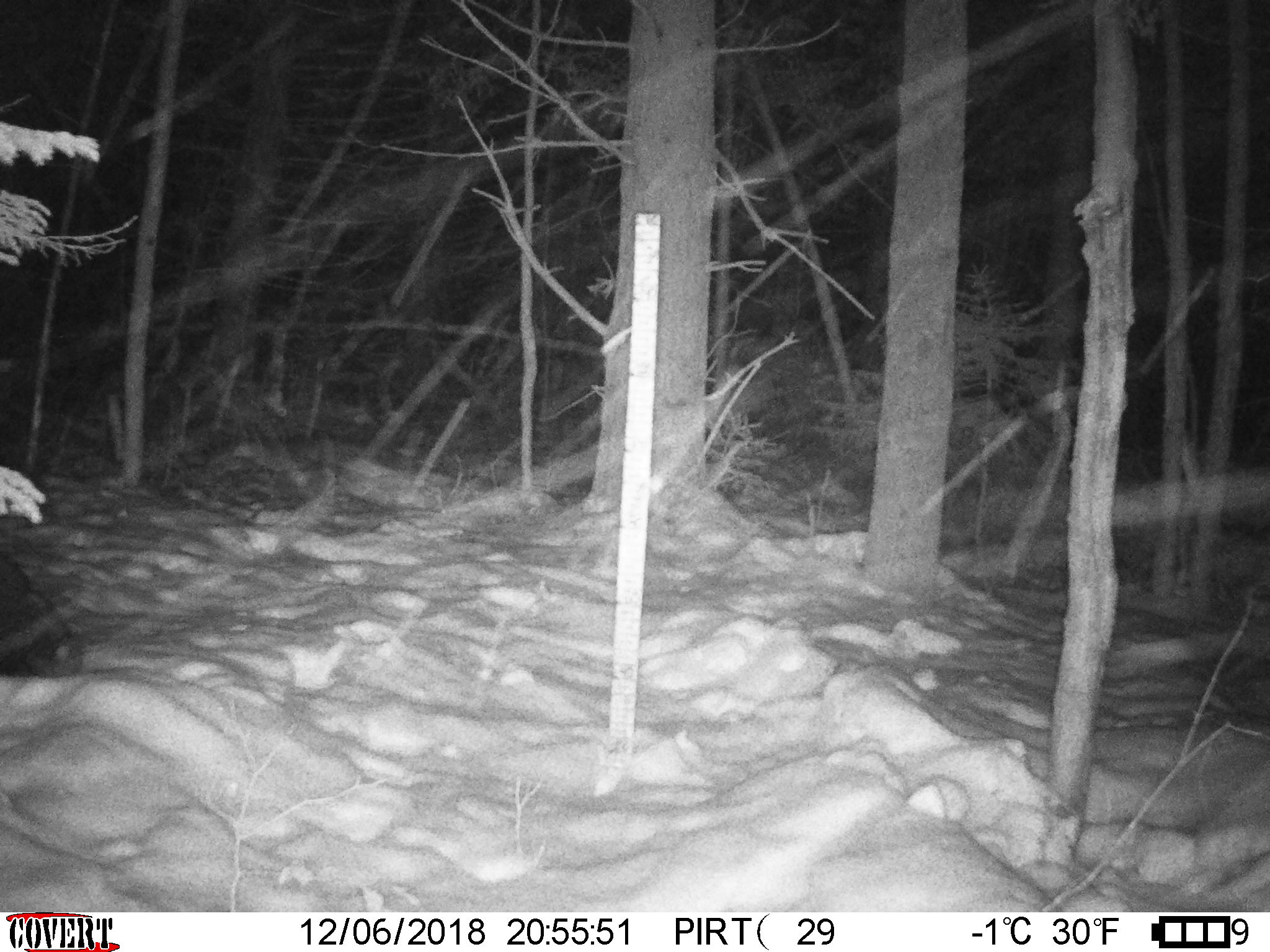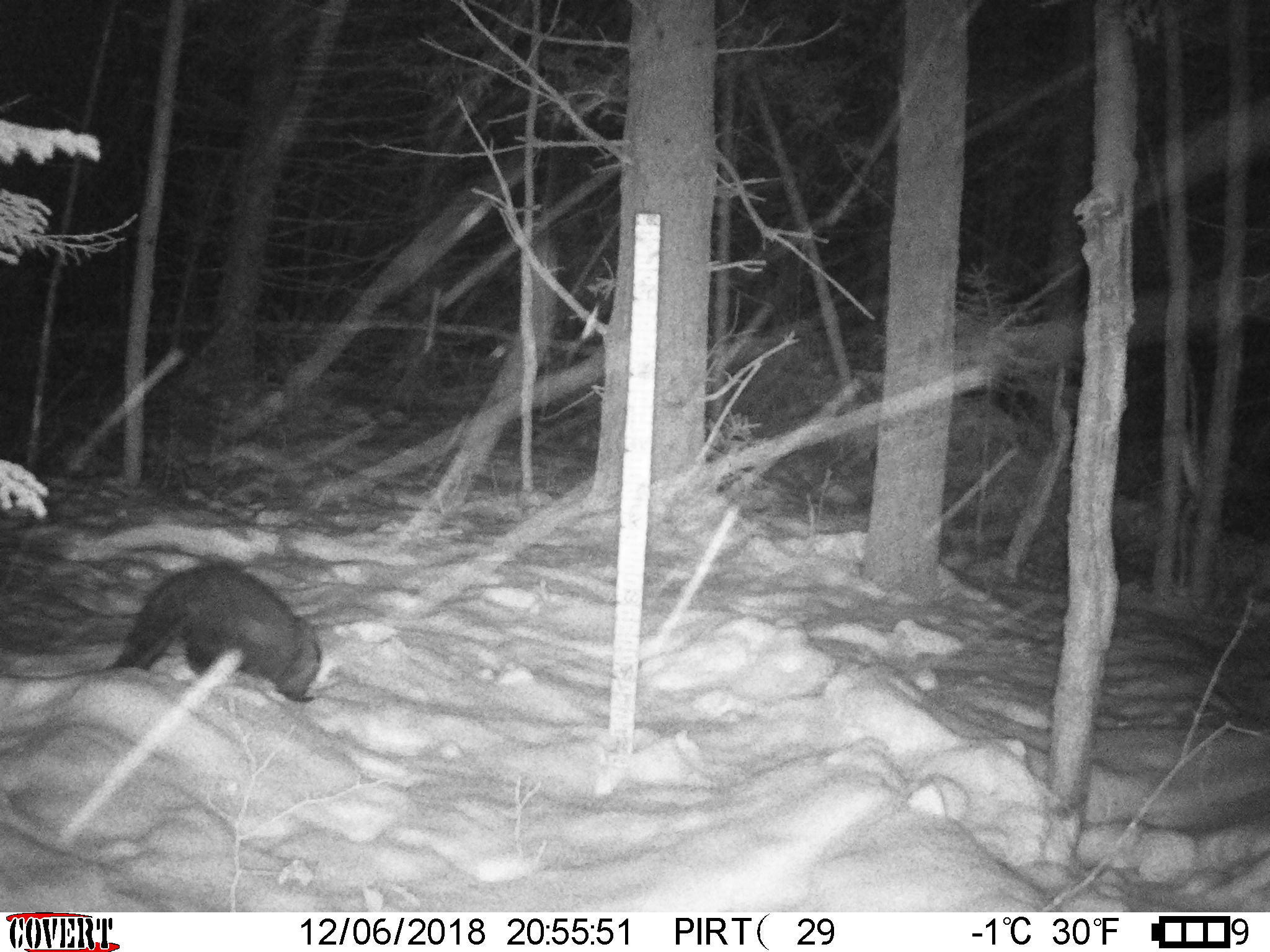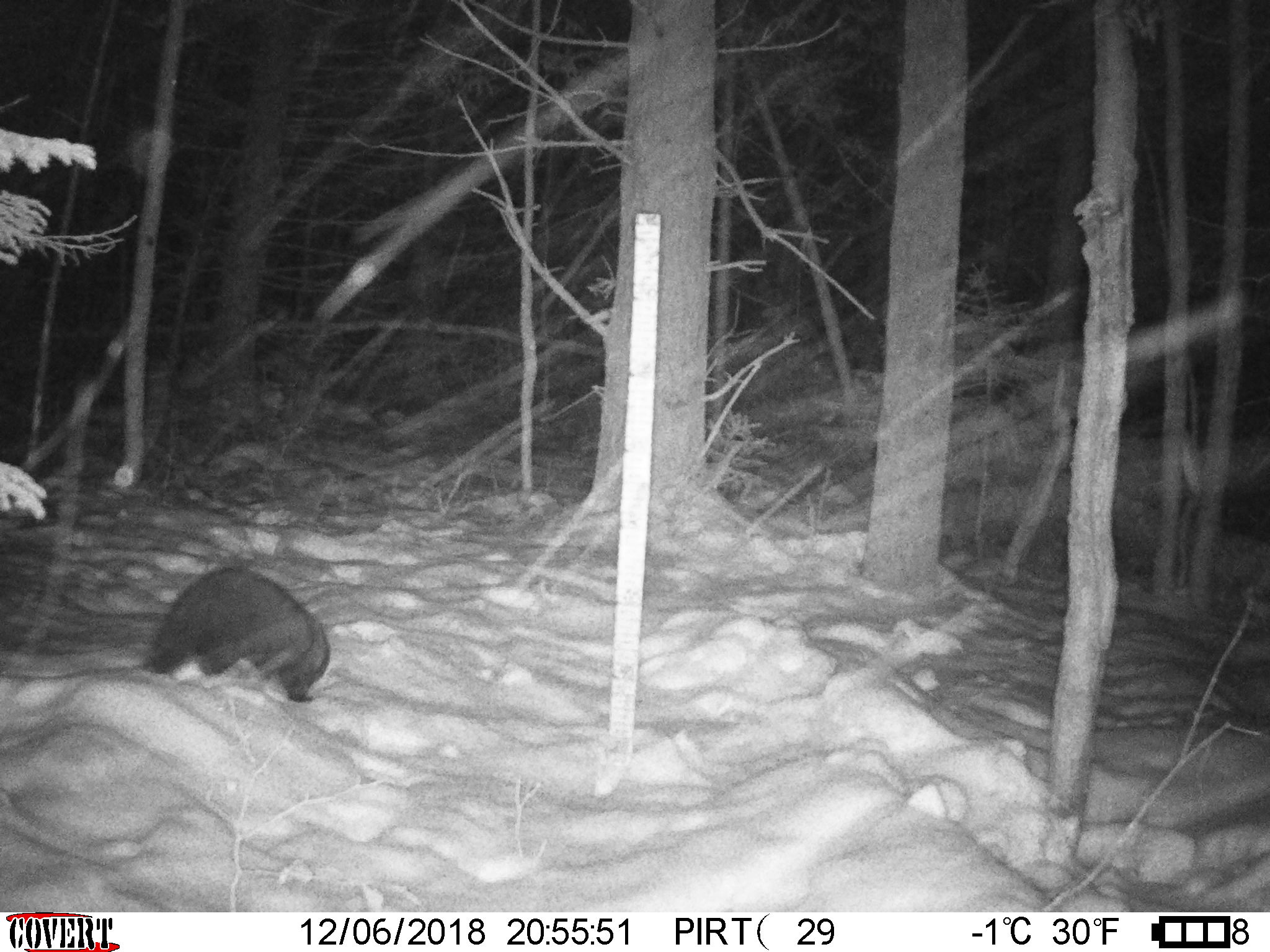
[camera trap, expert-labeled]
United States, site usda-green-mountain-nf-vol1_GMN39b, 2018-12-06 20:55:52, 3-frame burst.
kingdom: Animalia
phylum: Chordata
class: Mammalia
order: Carnivora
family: Mustelidae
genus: Pekania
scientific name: Pekania pennanti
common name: fisher